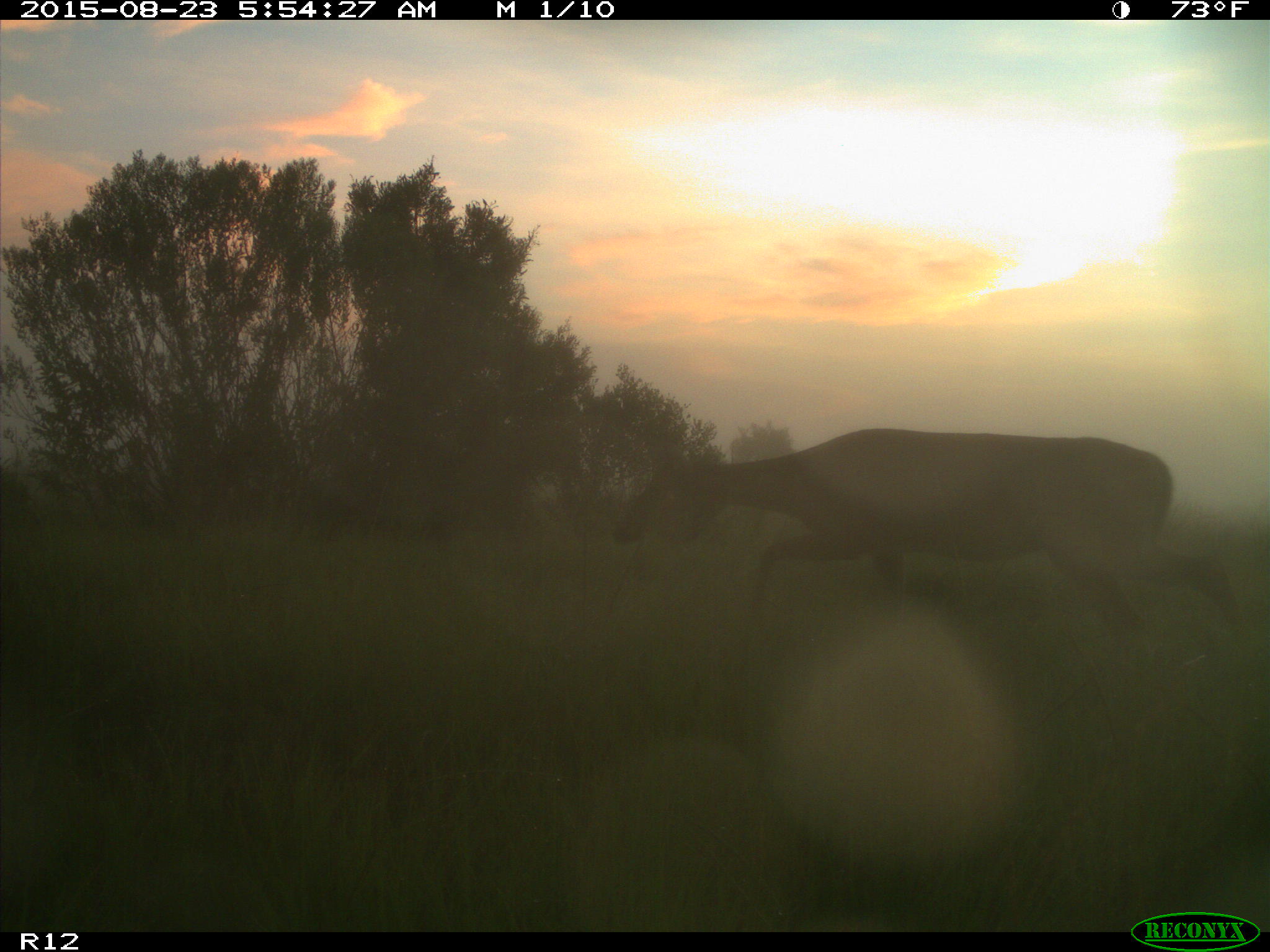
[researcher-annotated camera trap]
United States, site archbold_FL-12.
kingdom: Animalia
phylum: Chordata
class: Mammalia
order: Artiodactyla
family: Cervidae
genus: Odocoileus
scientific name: Odocoileus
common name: deer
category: unidentified deer